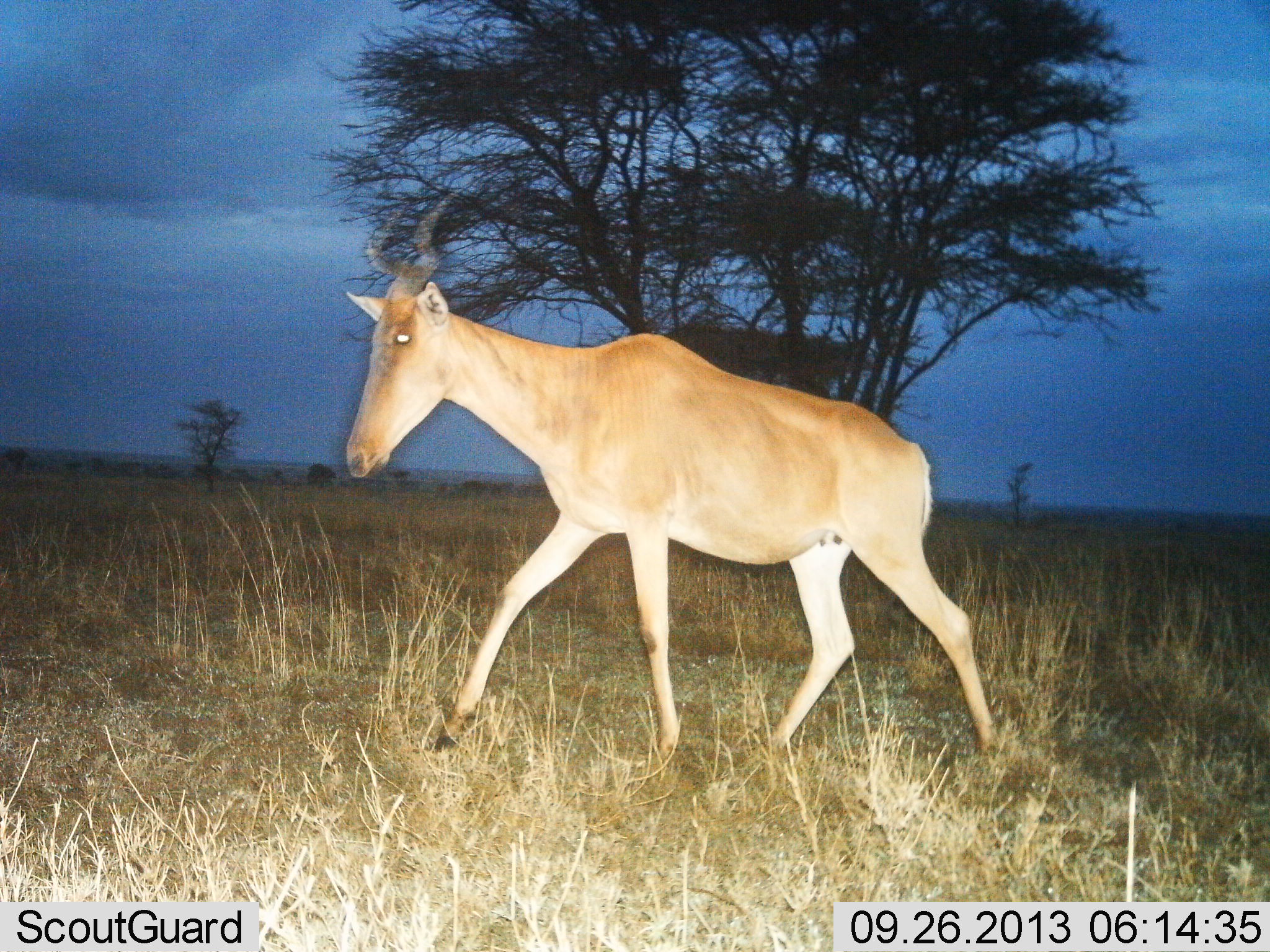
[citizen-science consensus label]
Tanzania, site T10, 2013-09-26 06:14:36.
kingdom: Animalia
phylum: Chordata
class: Mammalia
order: Artiodactyla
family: Bovidae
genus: Alcelaphus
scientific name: Alcelaphus buselaphus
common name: hartebeest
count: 1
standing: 11%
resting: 0%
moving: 93%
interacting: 0%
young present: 0%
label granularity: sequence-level